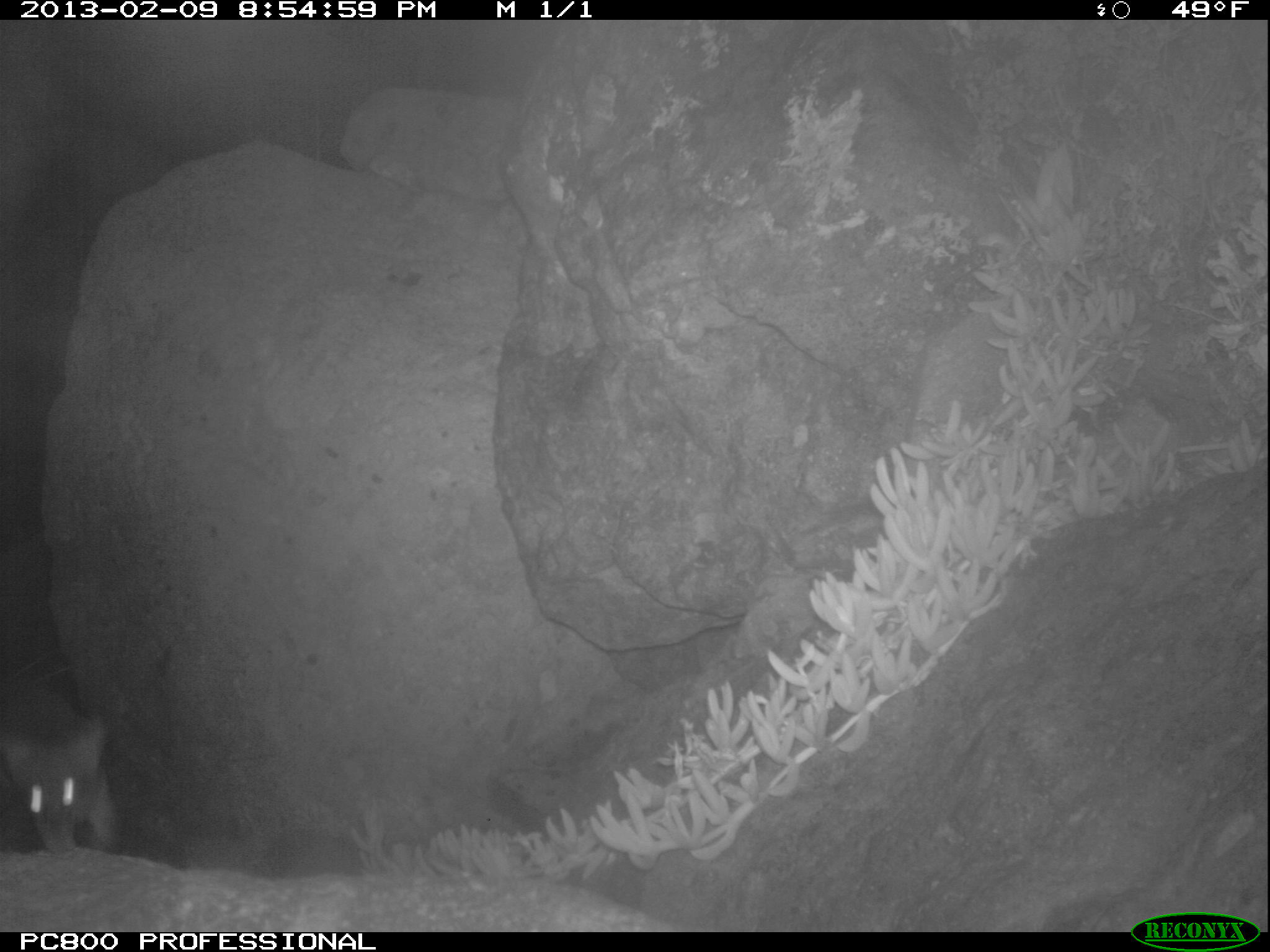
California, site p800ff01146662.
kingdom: Animalia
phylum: Chordata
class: Mammalia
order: Carnivora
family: Canidae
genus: Urocyon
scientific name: Urocyon littoralis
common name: island fox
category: fox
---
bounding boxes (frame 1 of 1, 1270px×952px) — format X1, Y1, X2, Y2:
fox: 0, 716, 120, 852